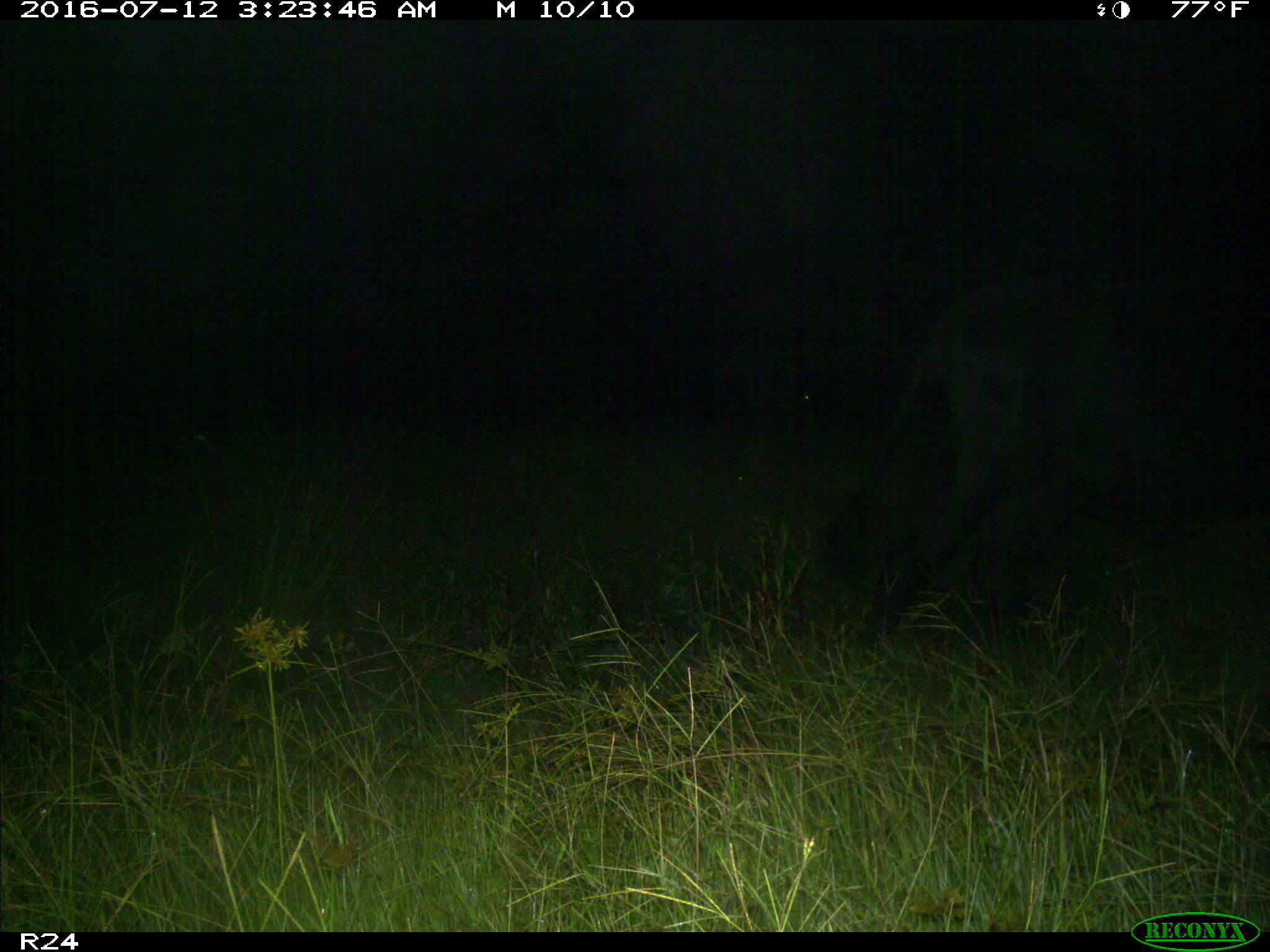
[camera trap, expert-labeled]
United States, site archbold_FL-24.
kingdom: Animalia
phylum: Chordata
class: Mammalia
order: Artiodactyla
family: Bovidae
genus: Bos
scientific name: Bos taurus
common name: domestic cow